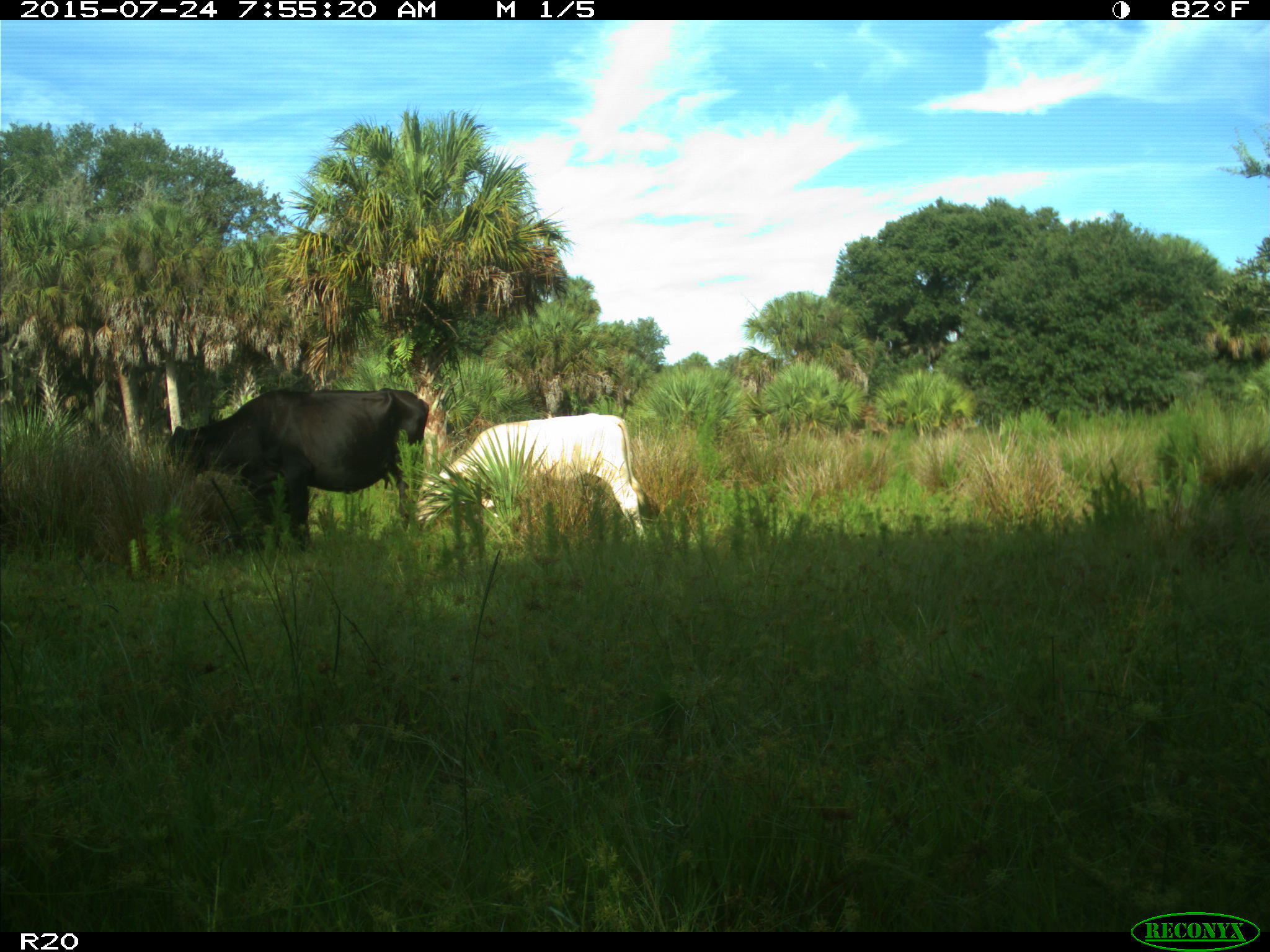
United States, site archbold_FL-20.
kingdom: Animalia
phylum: Chordata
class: Mammalia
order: Artiodactyla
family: Bovidae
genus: Bos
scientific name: Bos taurus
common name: domestic cow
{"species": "Bos taurus (domestic cow)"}